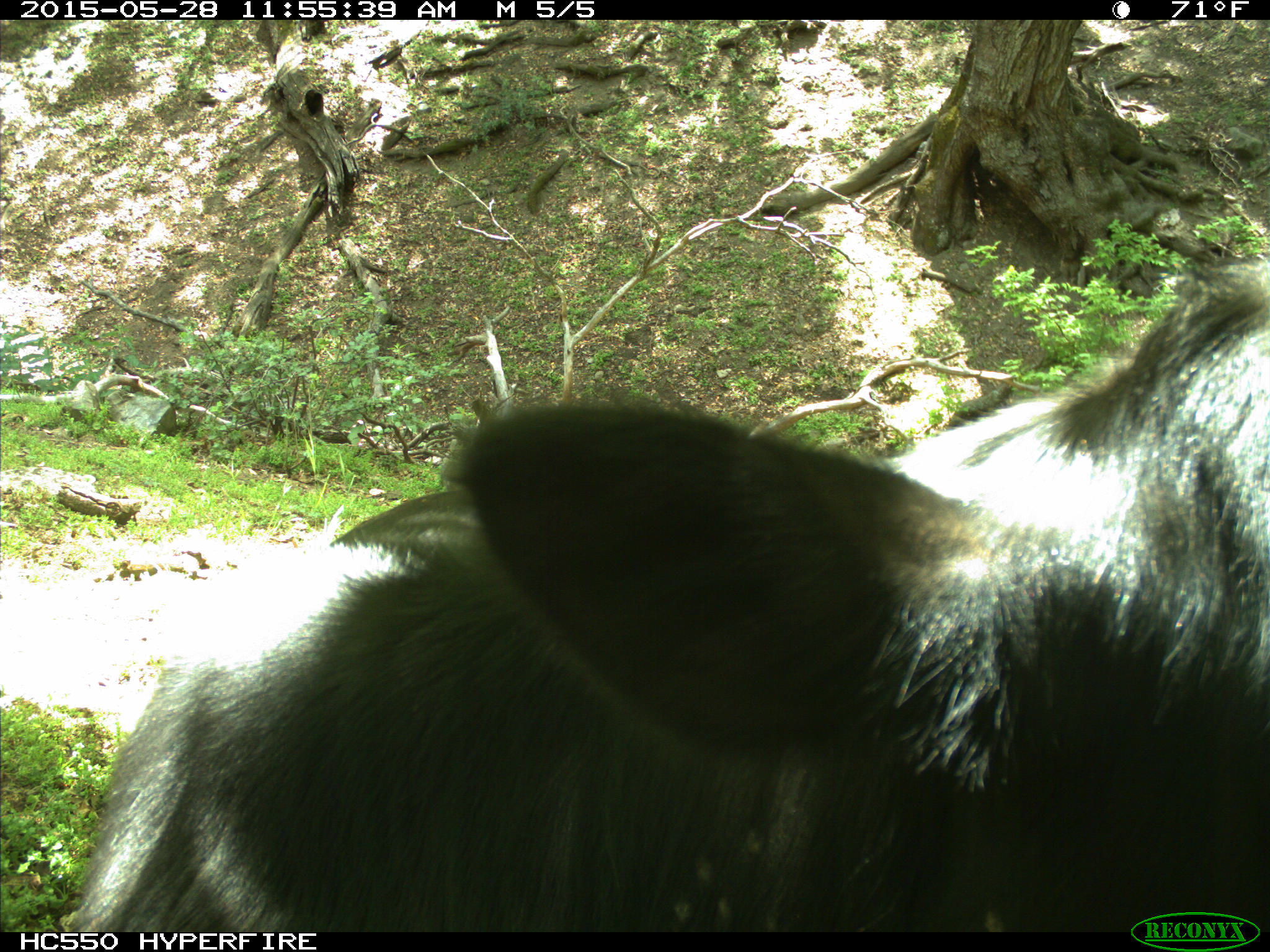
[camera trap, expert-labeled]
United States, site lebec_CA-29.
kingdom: Animalia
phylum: Chordata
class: Mammalia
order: Artiodactyla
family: Bovidae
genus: Bos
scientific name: Bos taurus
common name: domestic cow